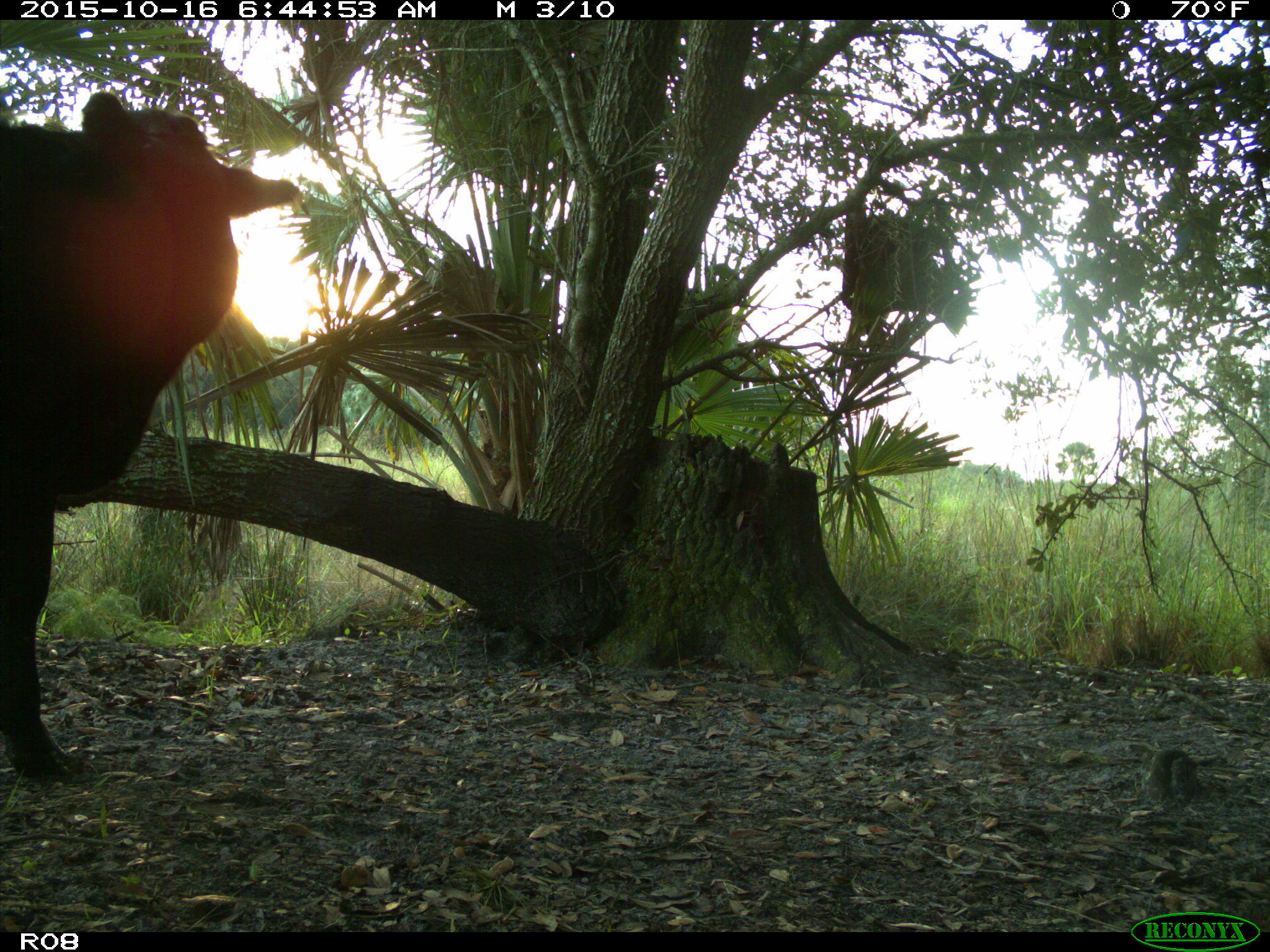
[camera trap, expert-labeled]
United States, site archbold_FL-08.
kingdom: Animalia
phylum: Chordata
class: Mammalia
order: Artiodactyla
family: Bovidae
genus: Bos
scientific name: Bos taurus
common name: domestic cow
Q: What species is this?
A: Bos taurus (domestic cow).